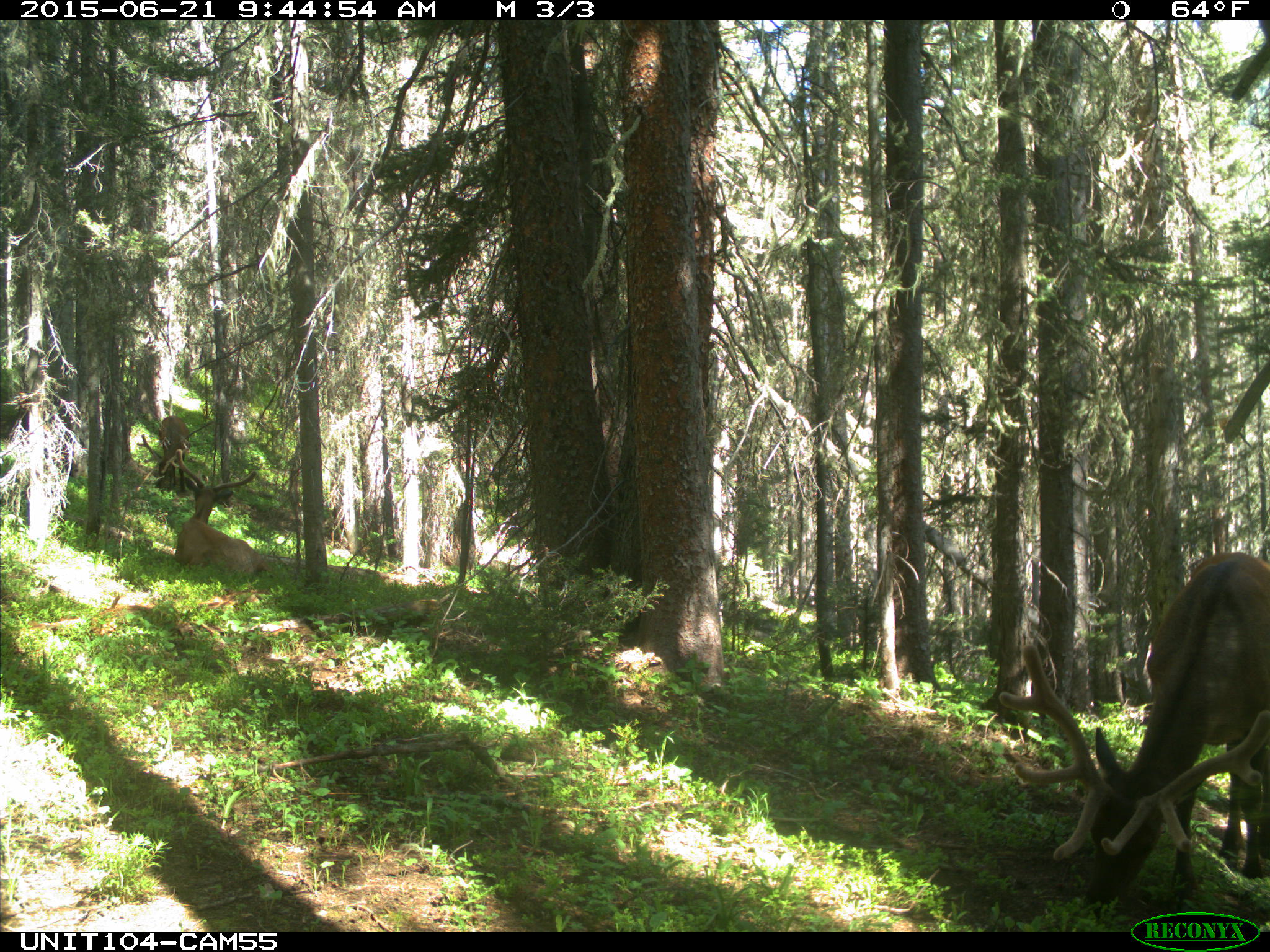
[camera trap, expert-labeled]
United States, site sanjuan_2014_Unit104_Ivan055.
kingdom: Animalia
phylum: Chordata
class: Mammalia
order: Artiodactyla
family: Cervidae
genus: Cervus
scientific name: Cervus elaphus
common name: red deer